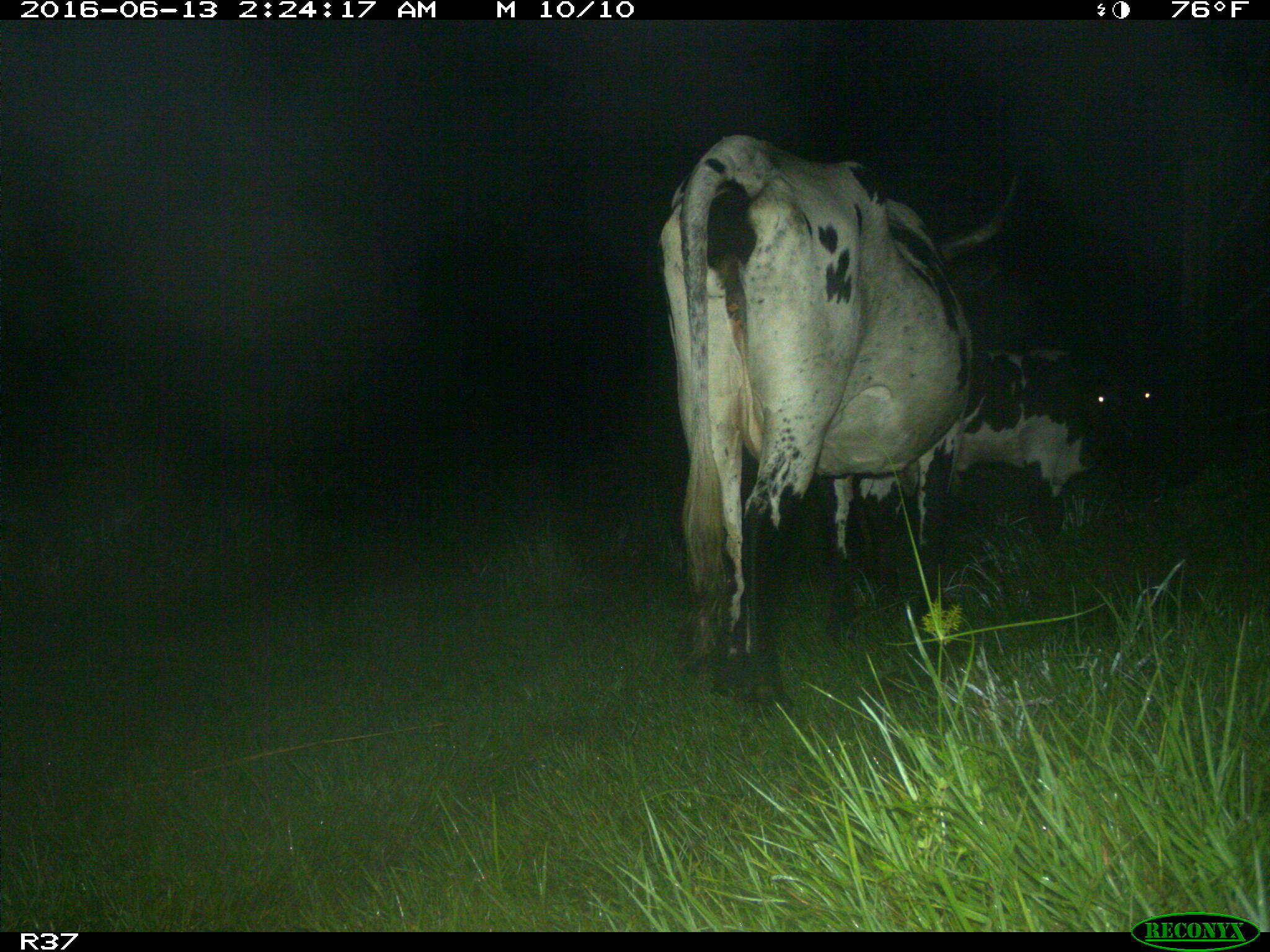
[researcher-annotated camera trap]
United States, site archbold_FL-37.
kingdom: Animalia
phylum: Chordata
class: Mammalia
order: Artiodactyla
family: Bovidae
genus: Bos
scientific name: Bos taurus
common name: domestic cow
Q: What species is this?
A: Bos taurus (domestic cow).